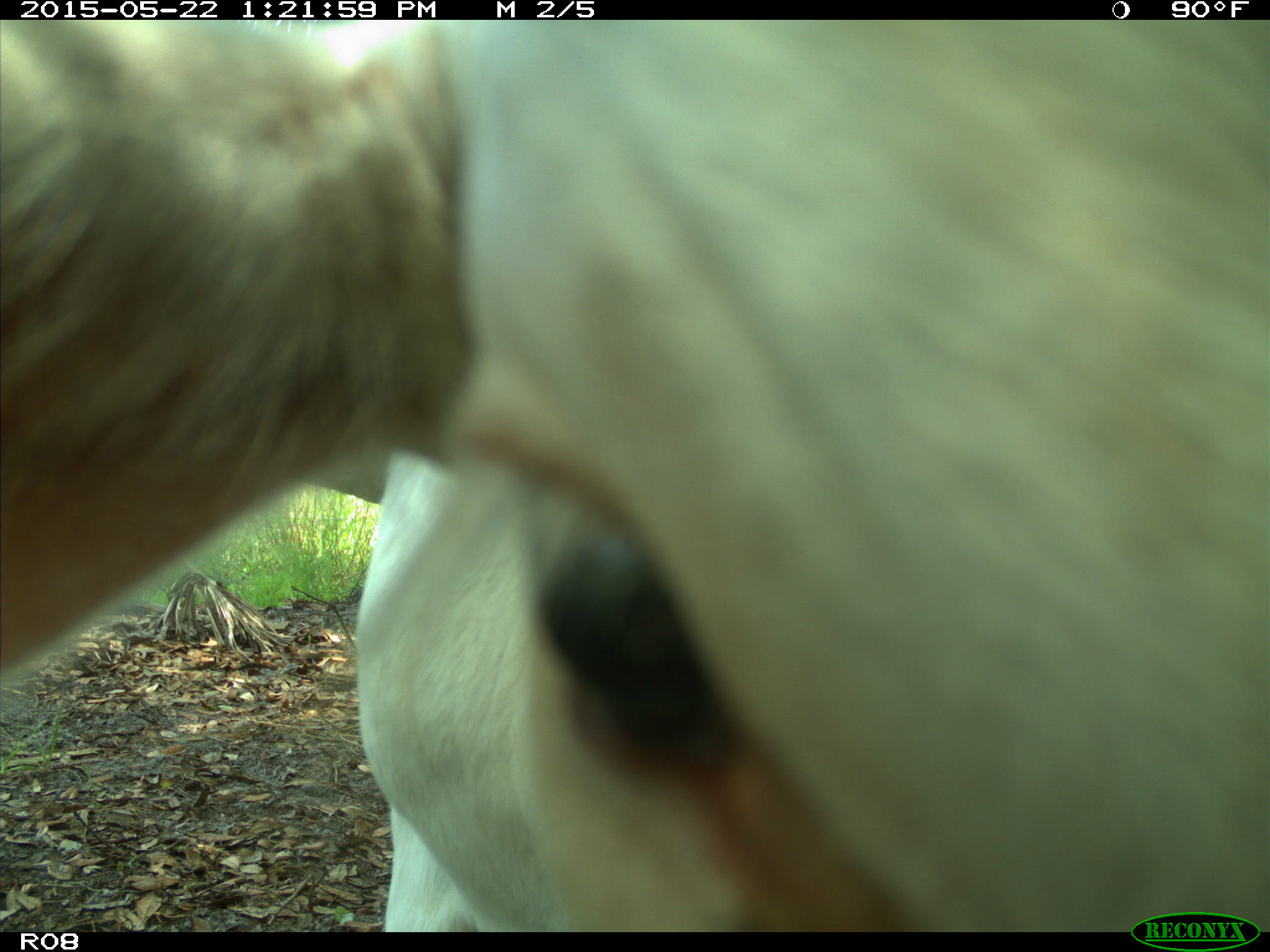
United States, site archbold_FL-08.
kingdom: Animalia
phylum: Chordata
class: Mammalia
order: Artiodactyla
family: Bovidae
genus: Bos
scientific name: Bos taurus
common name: domestic cow